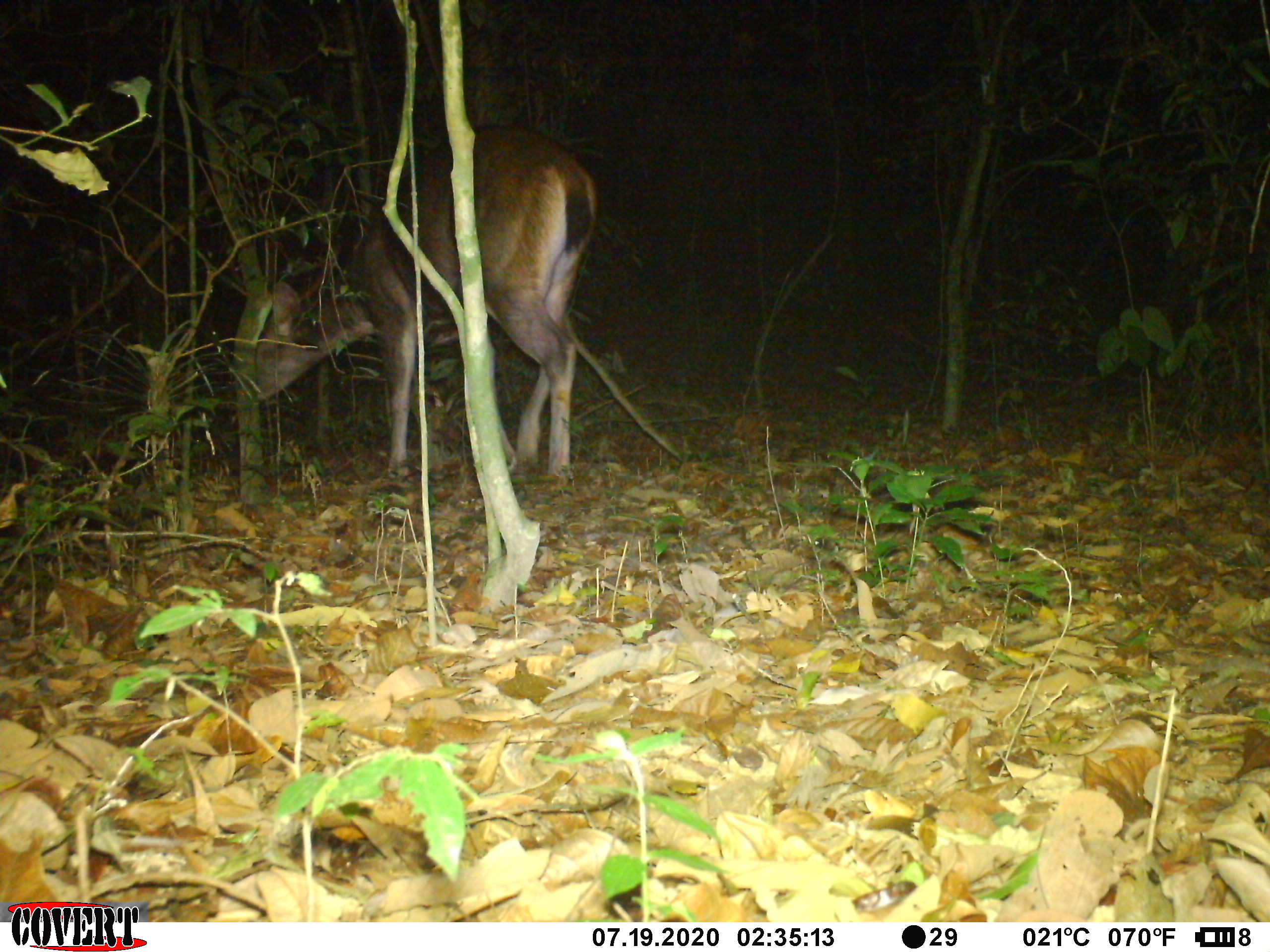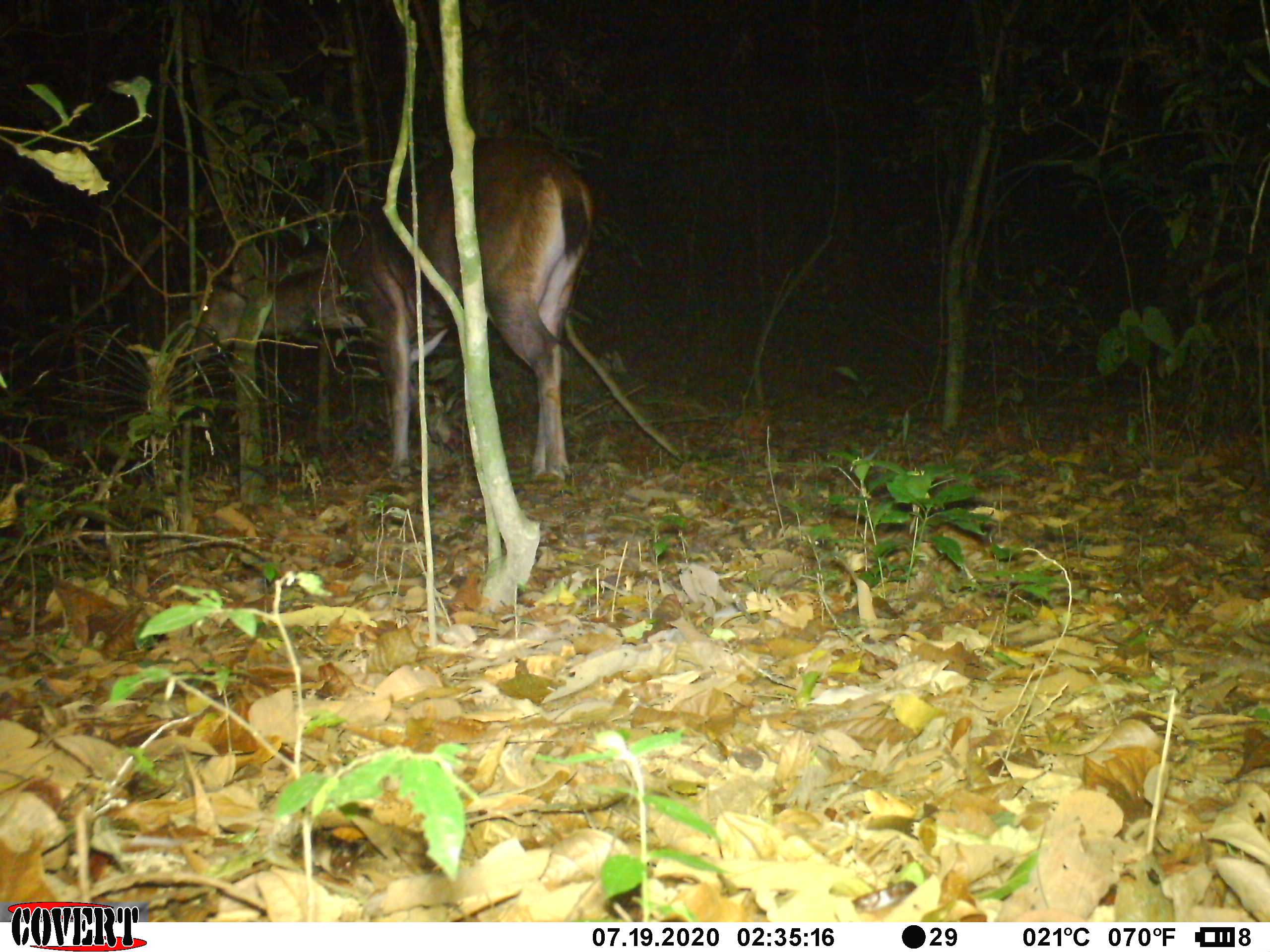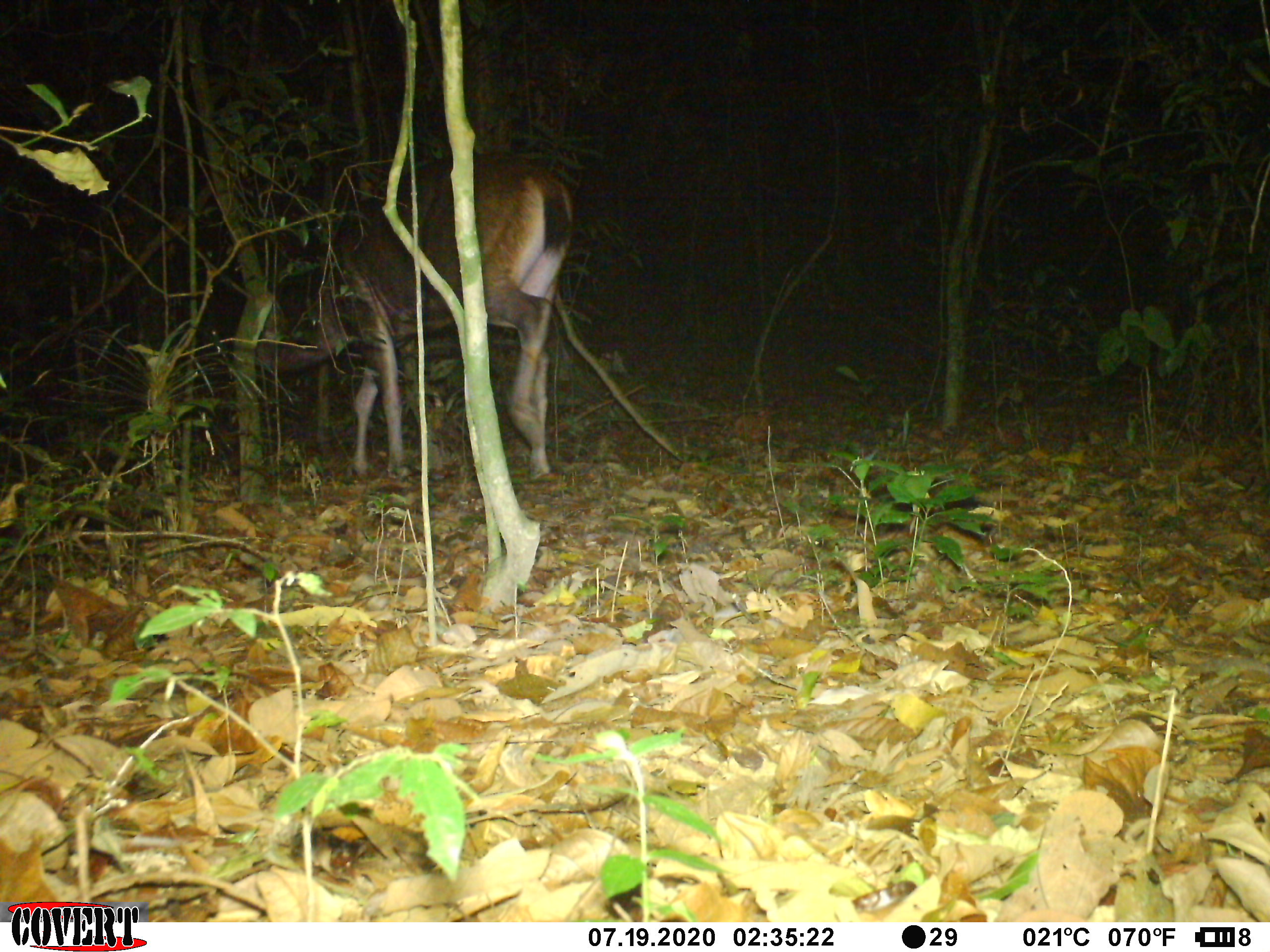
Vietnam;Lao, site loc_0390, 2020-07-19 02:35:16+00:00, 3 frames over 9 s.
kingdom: Animalia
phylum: Chordata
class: Mammalia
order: Artiodactyla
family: Cervidae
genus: Rusa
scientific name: Rusa unicolor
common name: sambar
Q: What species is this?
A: Sambar (Rusa unicolor).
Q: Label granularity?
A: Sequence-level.